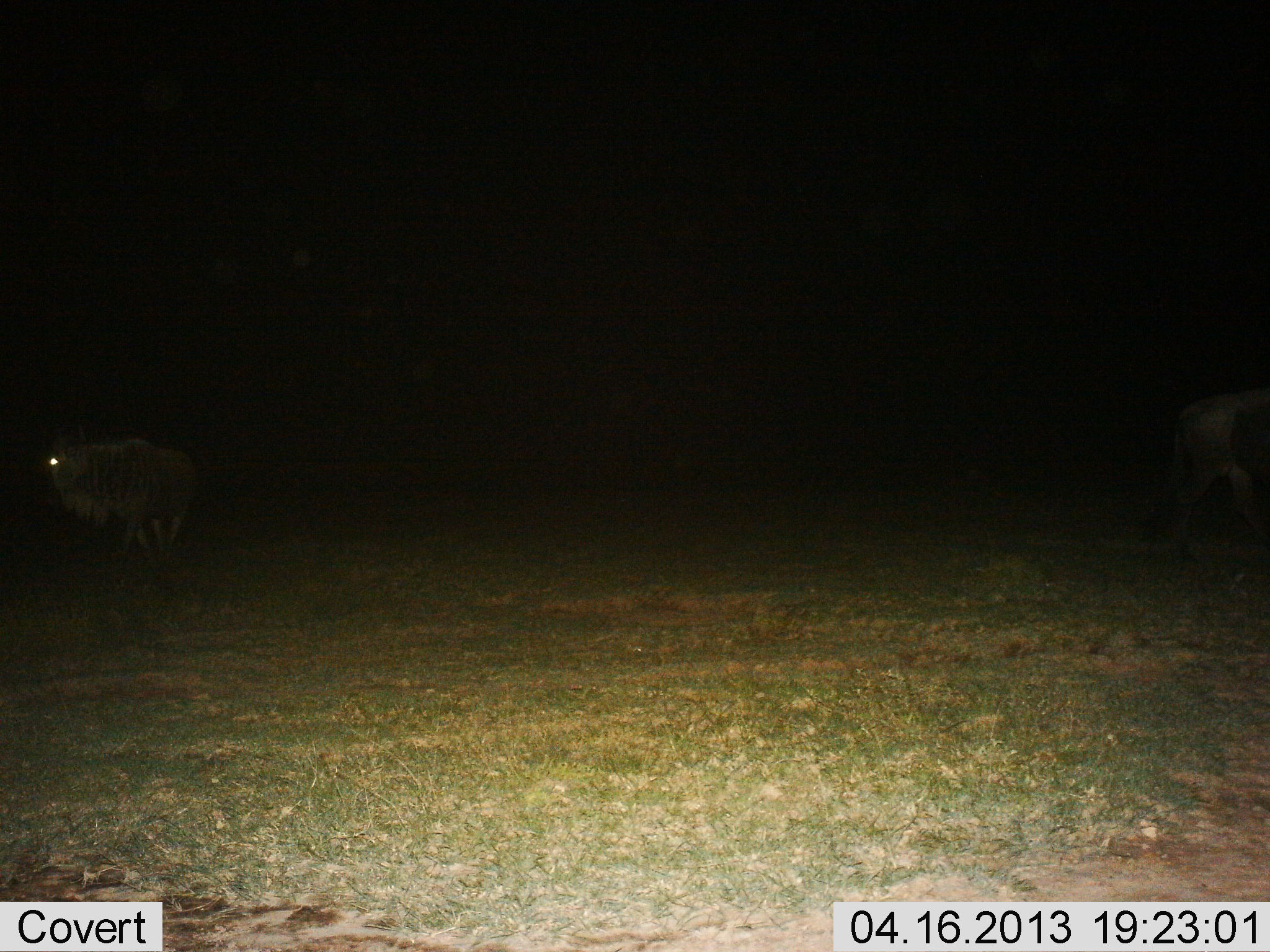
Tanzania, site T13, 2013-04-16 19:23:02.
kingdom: Animalia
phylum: Chordata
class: Mammalia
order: Artiodactyla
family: Bovidae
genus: Connochaetes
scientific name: Connochaetes taurinus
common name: blue wildebeest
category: wildebeest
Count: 2.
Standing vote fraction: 50%.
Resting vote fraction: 4%.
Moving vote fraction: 50%.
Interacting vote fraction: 0%.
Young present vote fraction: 0%.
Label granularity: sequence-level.